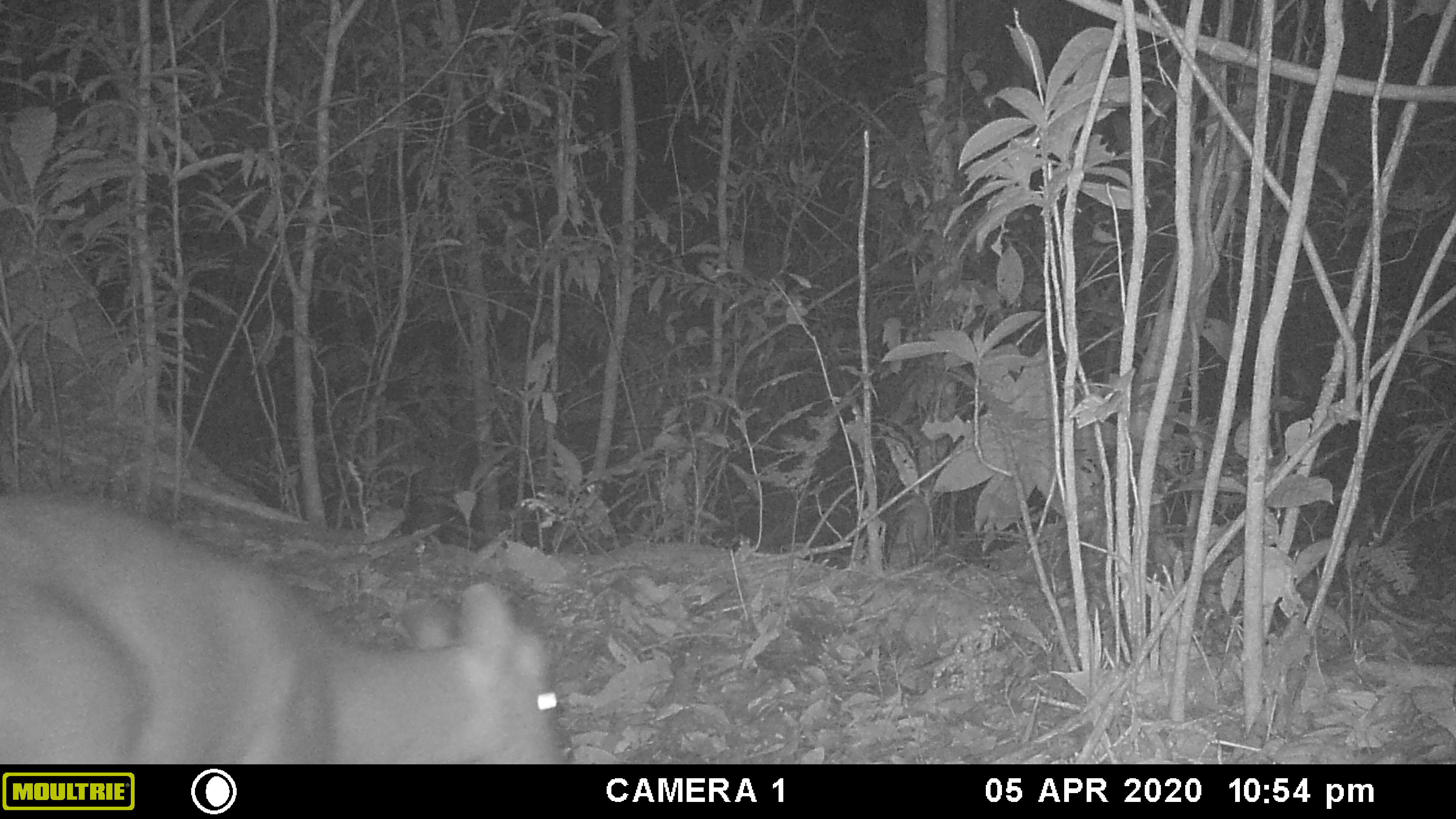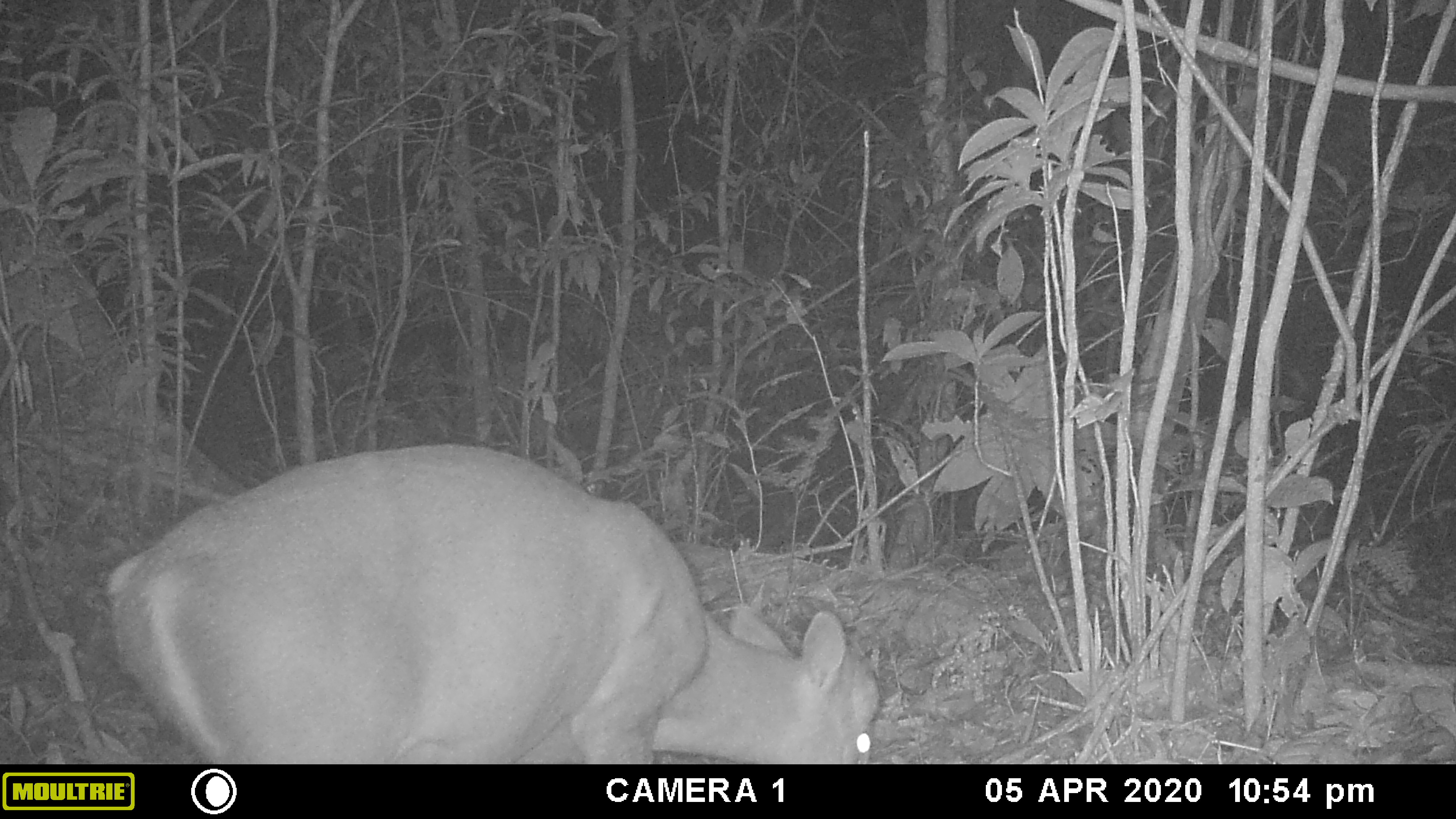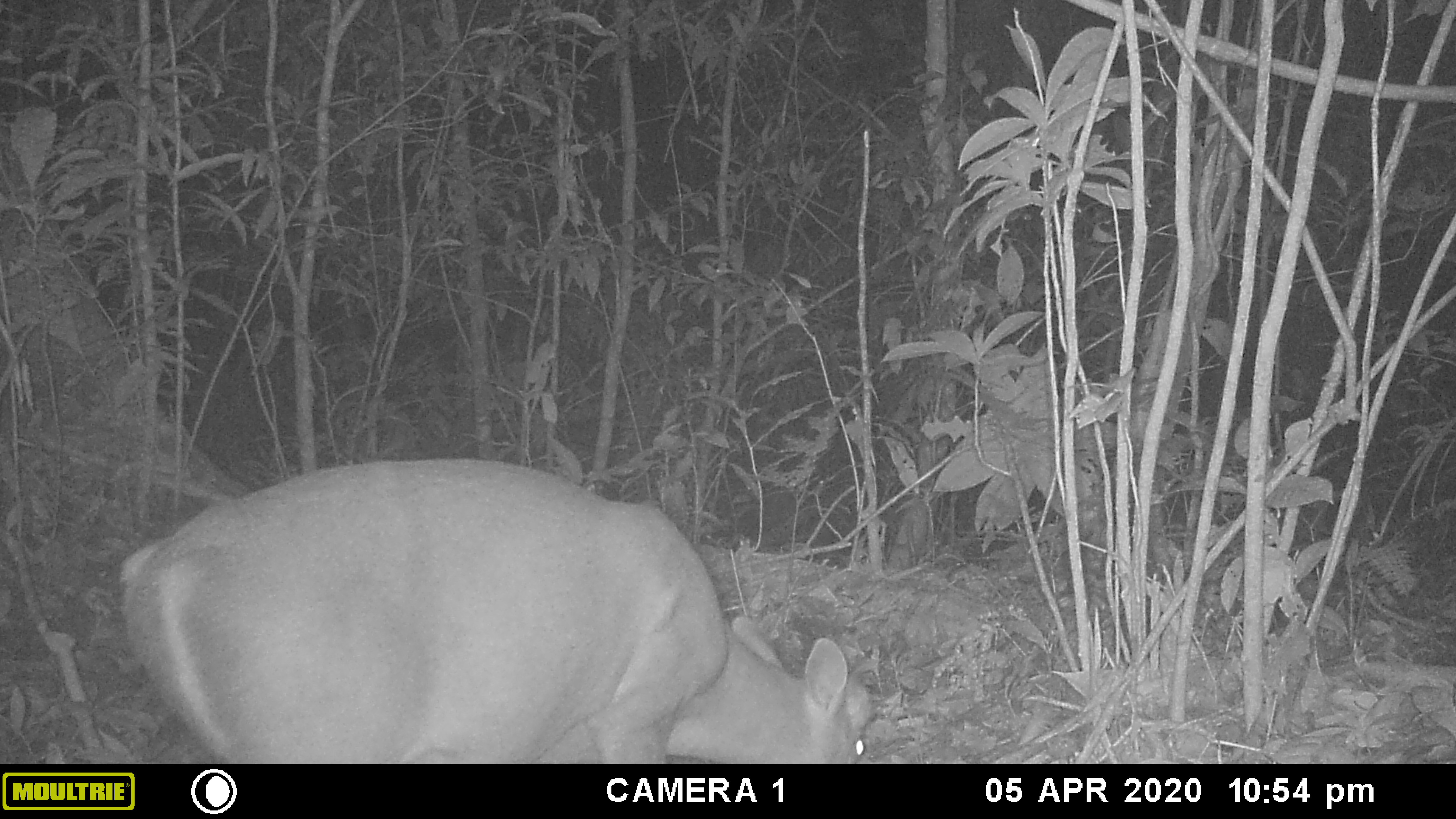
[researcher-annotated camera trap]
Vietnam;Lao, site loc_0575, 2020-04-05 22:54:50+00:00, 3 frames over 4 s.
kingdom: Animalia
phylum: Chordata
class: Mammalia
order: Artiodactyla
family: Cervidae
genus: Muntiacus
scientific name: Muntiacus rooseveltorum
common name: roosevelt's muntjac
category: roosevelts muntjac group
Roosevelts muntjac group (roosevelt's muntjac) (Muntiacus rooseveltorum). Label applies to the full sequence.